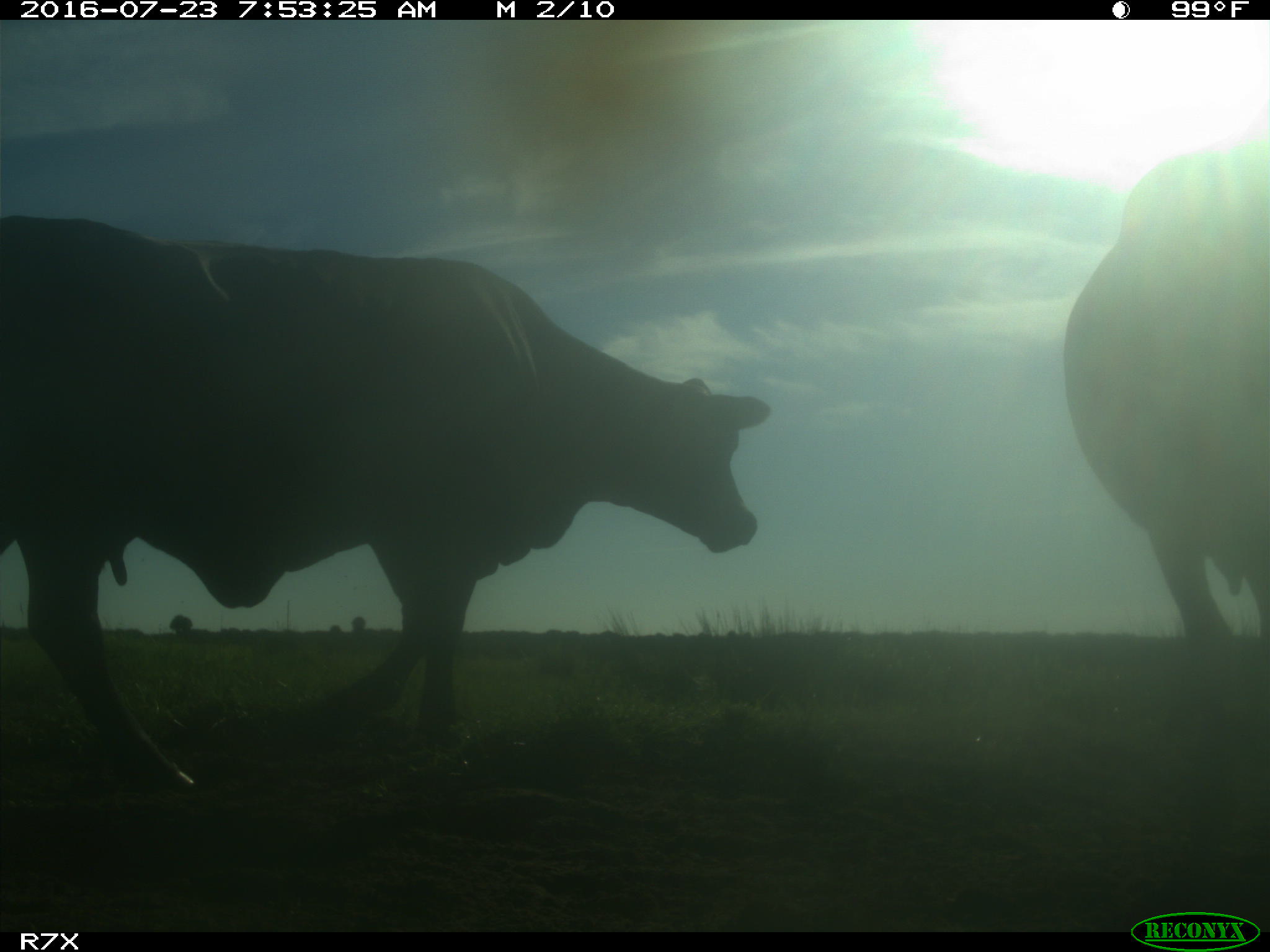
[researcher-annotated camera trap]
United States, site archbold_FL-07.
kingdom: Animalia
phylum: Chordata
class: Mammalia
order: Artiodactyla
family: Bovidae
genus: Bos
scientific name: Bos taurus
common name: domestic cow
Bos taurus (domestic cow).